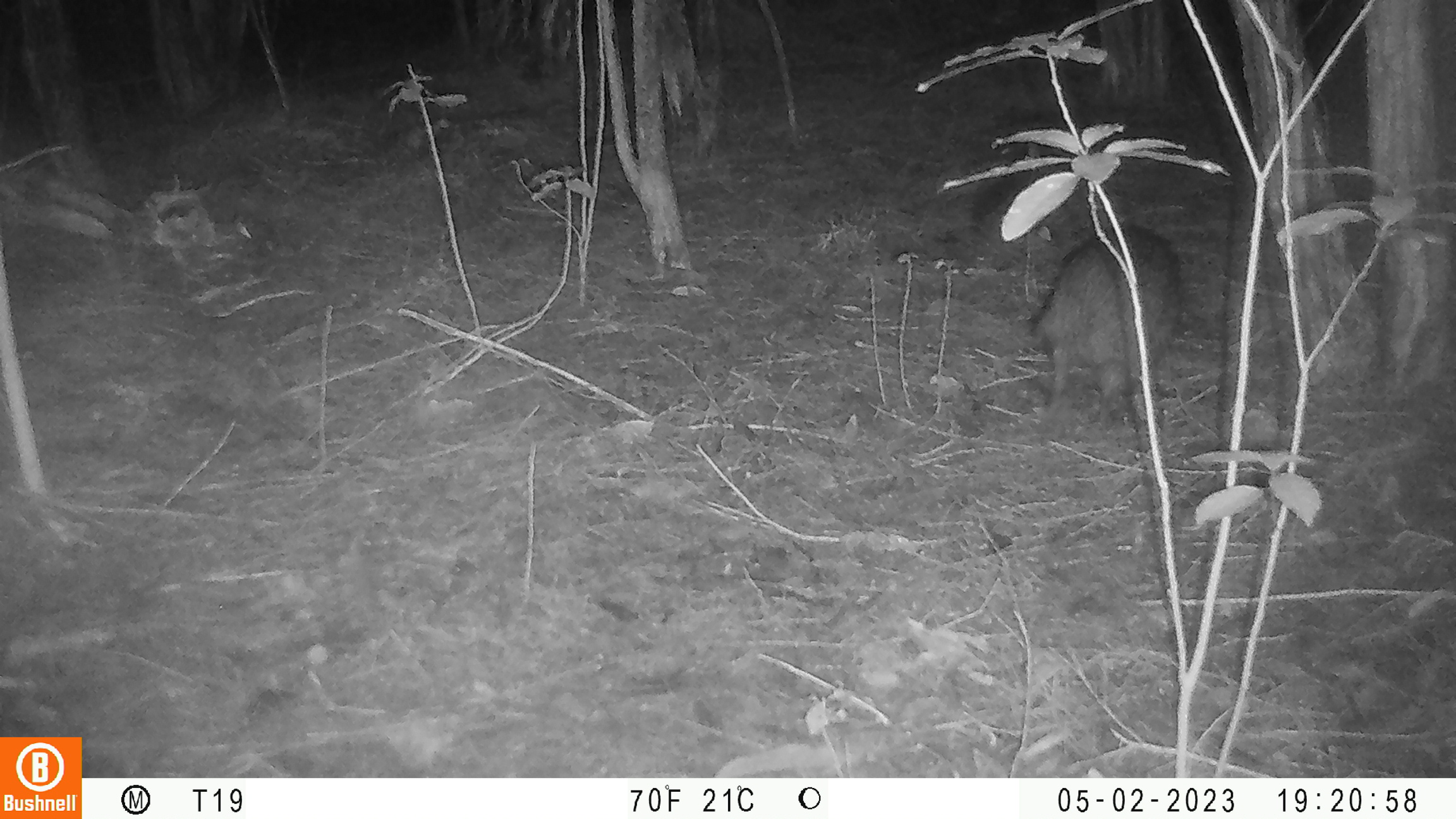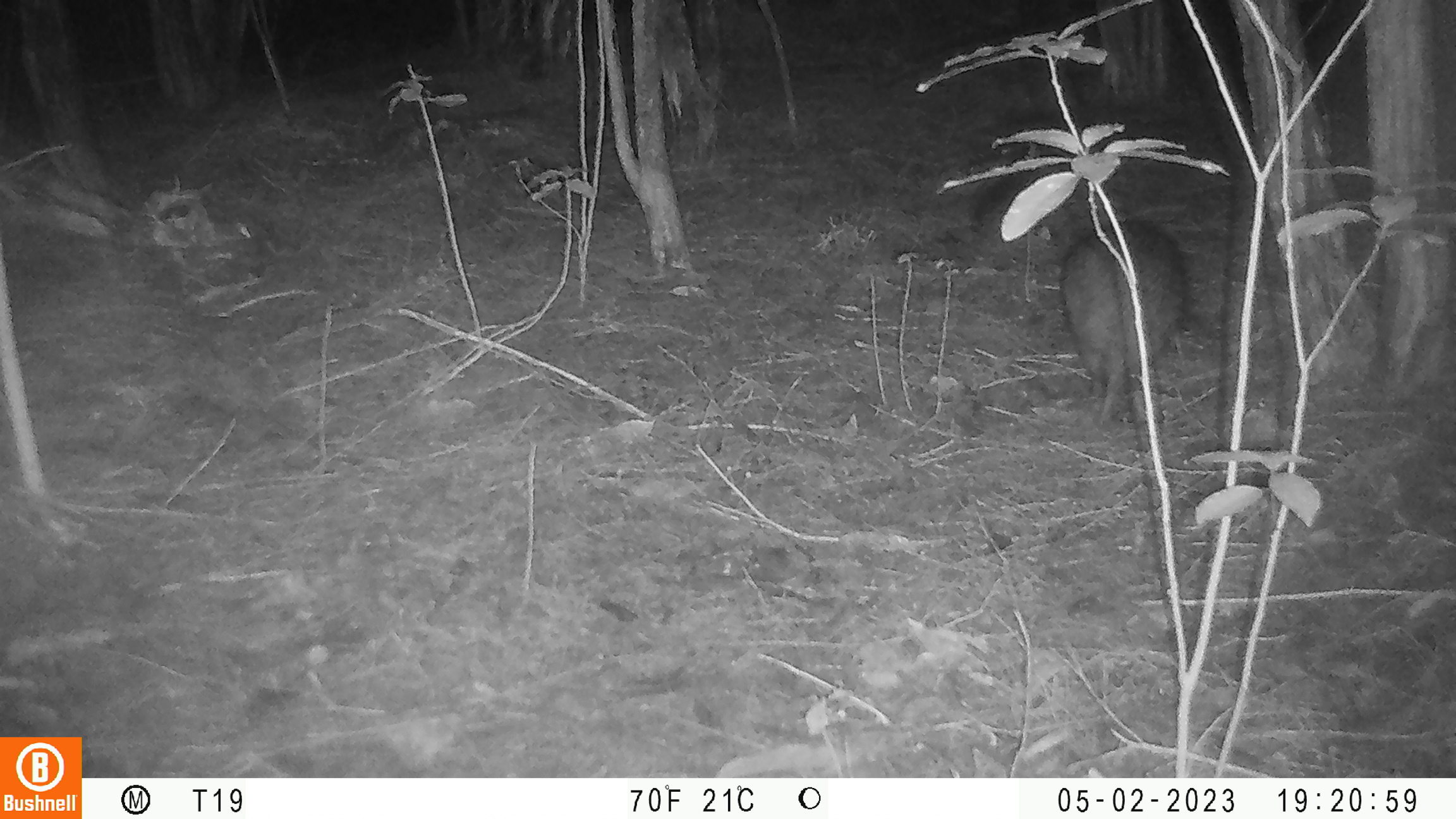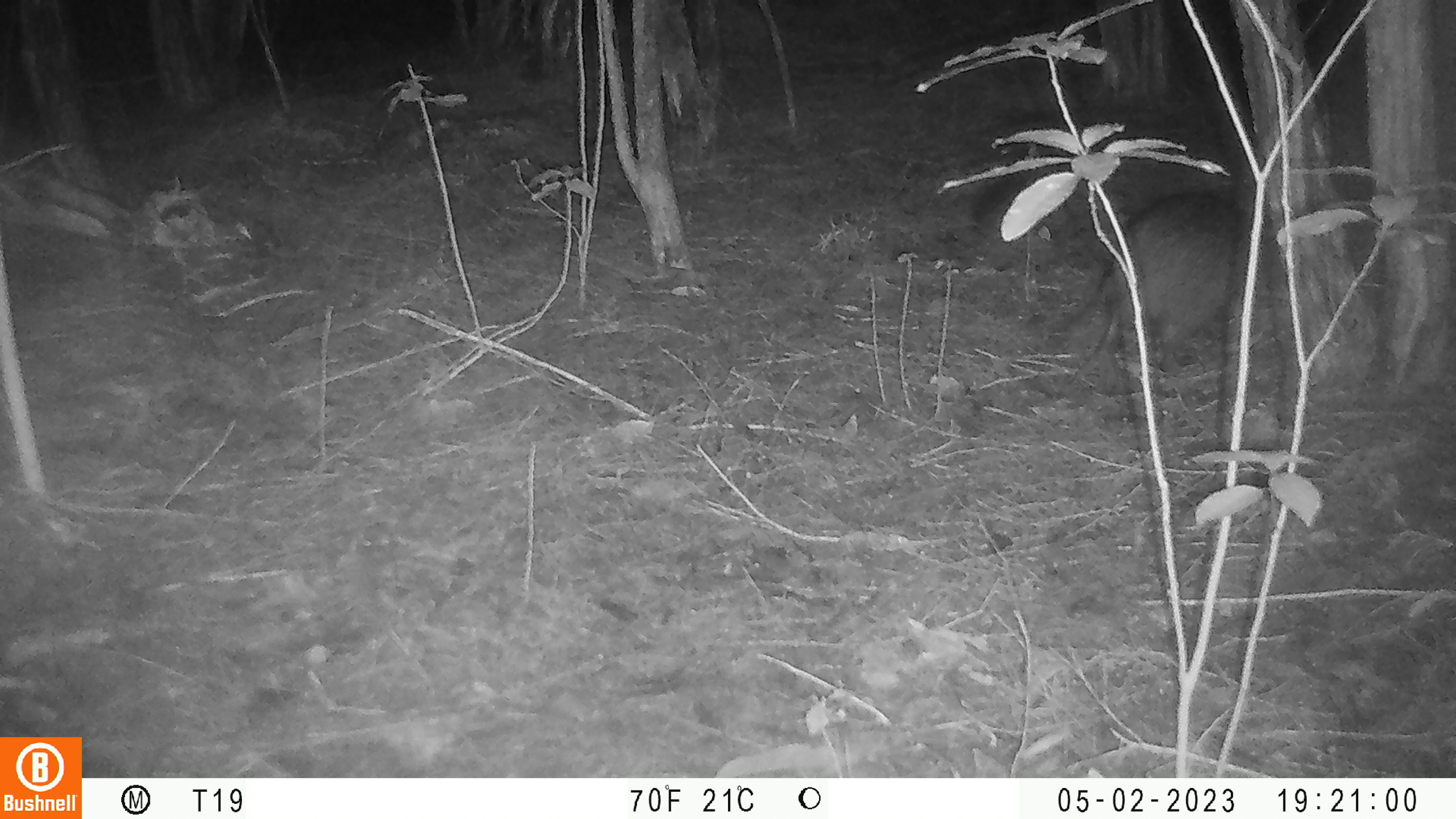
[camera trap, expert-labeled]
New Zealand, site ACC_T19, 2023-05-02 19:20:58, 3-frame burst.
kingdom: Animalia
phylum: Chordata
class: Aves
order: Apterygiformes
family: Apterygidae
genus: Apteryx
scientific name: Apteryx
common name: kiwi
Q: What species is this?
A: Kiwi (Apteryx).